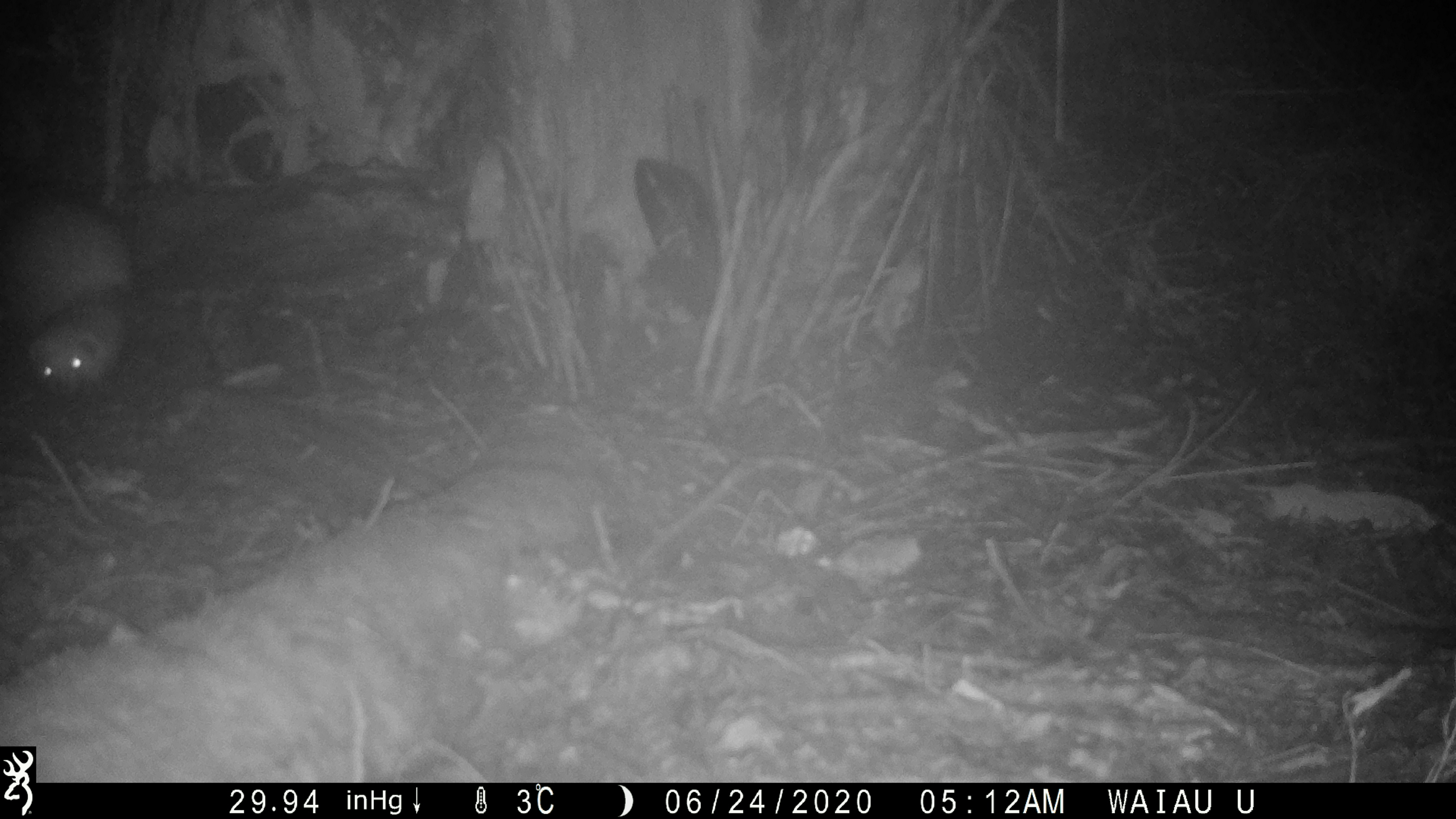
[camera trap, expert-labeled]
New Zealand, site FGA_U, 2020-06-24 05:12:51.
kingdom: Animalia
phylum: Chordata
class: Mammalia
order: Carnivora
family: Mustelidae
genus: Mustela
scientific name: Mustela furo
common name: ferret